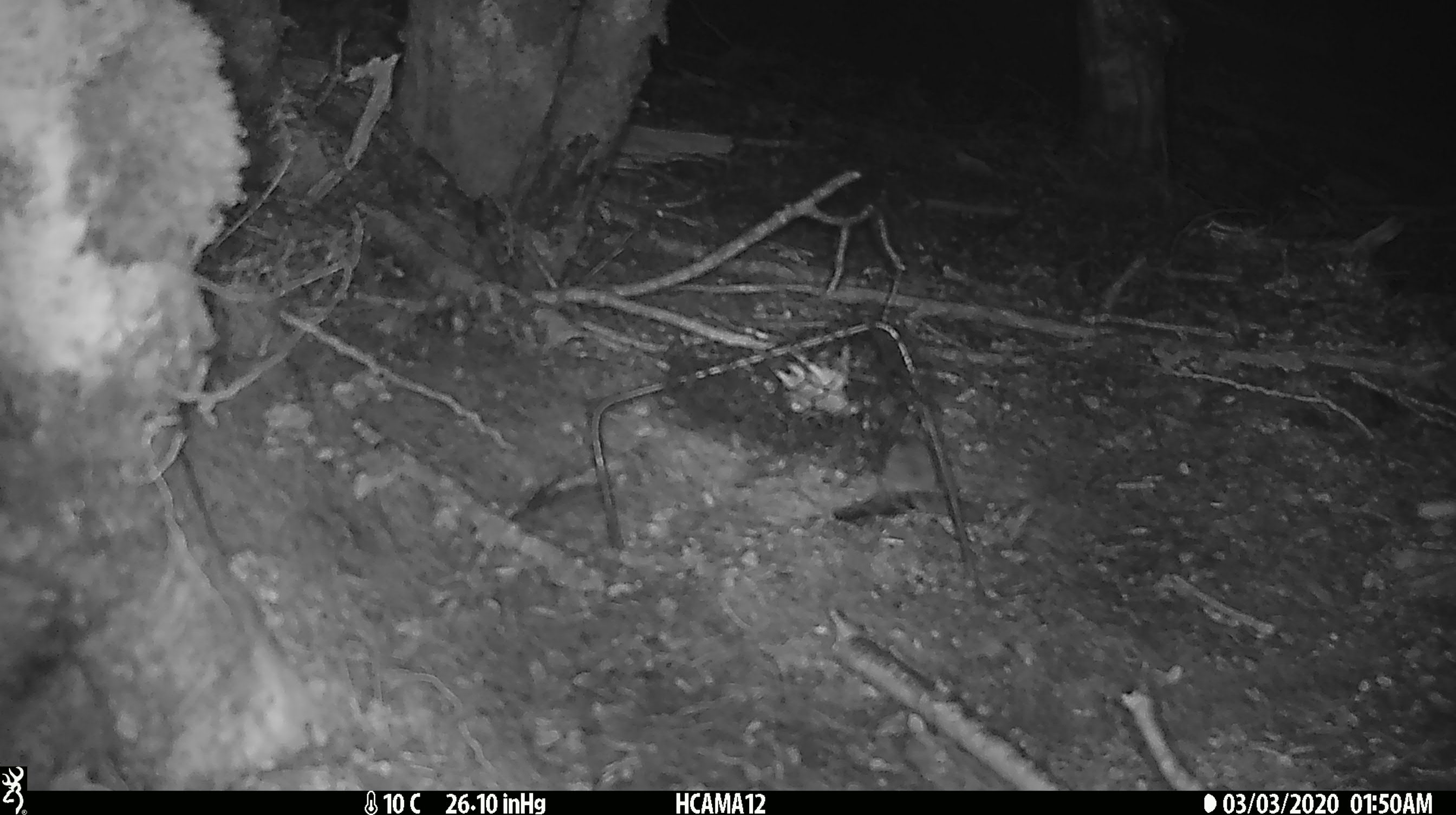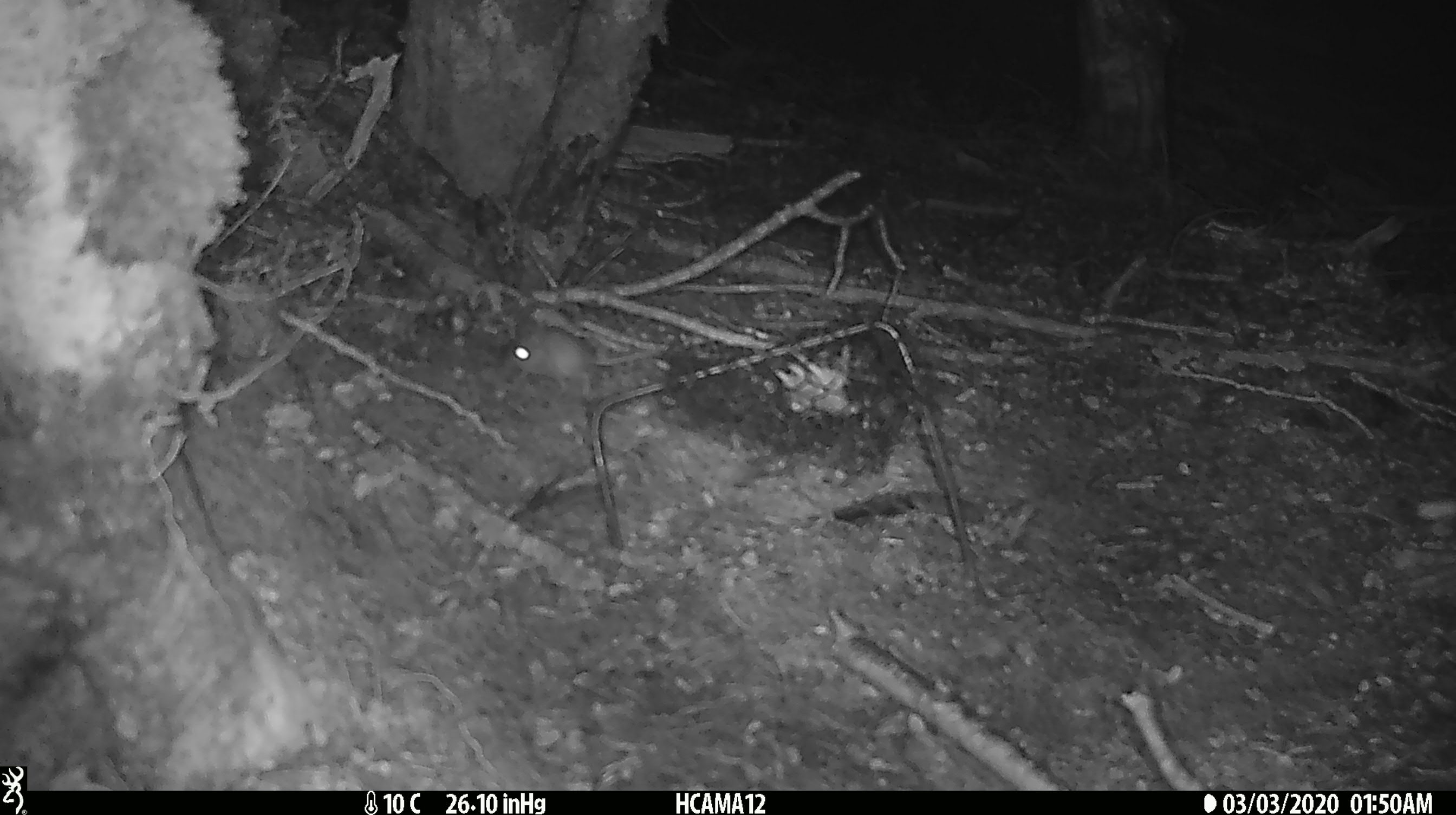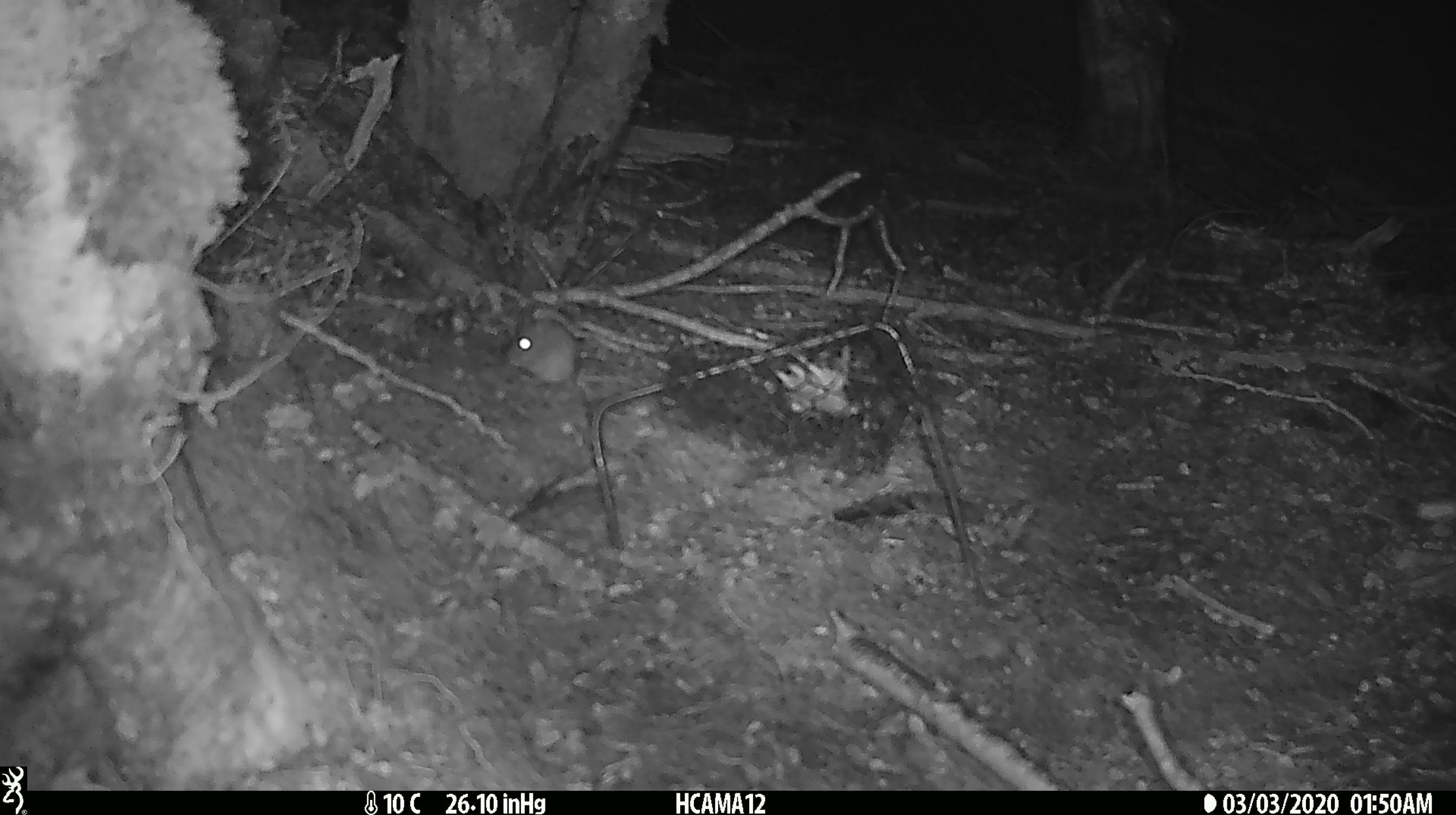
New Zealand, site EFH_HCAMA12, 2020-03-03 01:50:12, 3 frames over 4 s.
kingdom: Animalia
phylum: Chordata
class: Mammalia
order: Rodentia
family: Muridae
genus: Mus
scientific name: Mus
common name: mouse